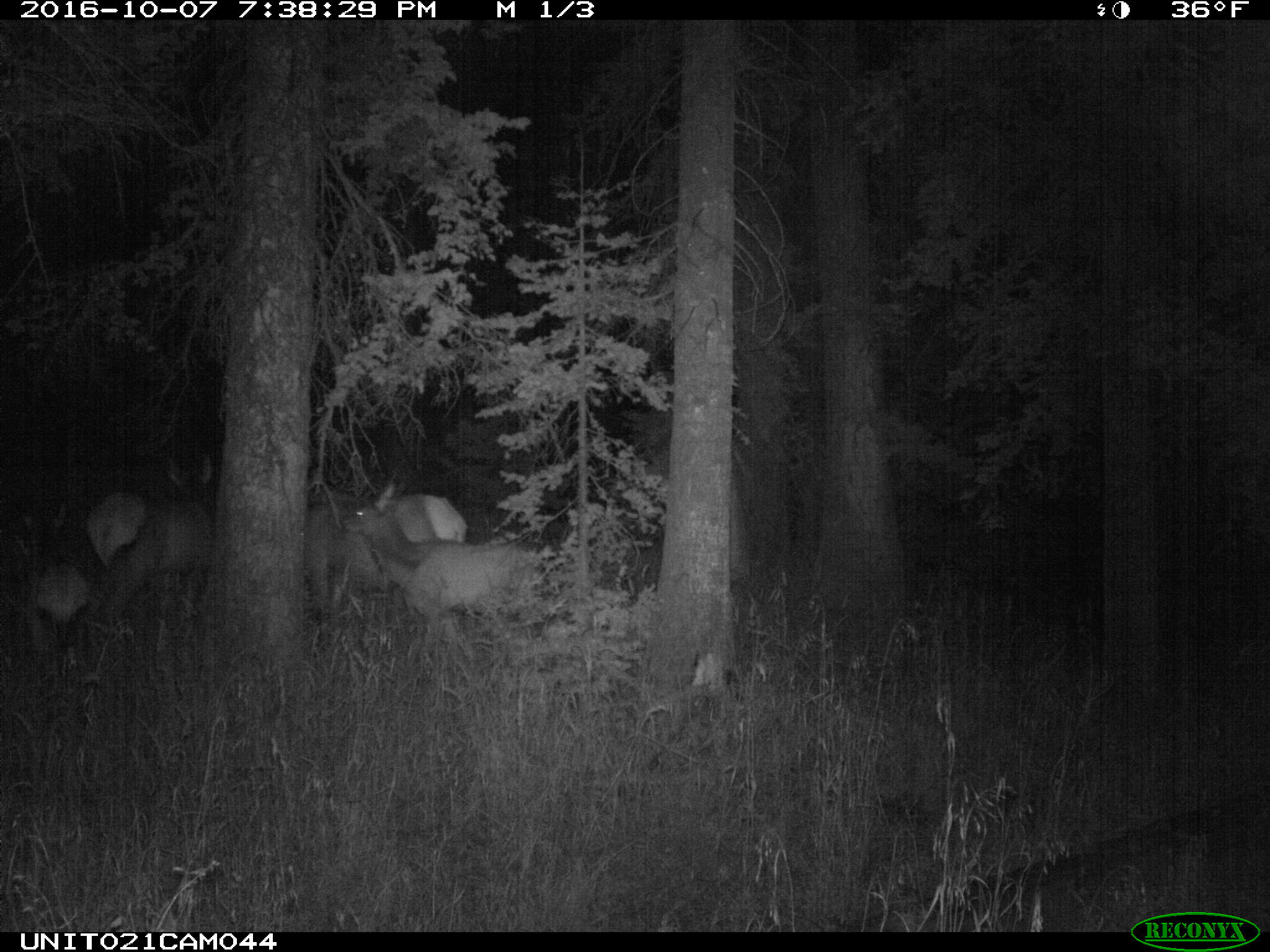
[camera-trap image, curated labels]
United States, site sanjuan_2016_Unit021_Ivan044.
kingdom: Animalia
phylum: Chordata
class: Mammalia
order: Artiodactyla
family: Cervidae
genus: Cervus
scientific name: Cervus elaphus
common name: red deer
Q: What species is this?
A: Cervus elaphus (red deer).